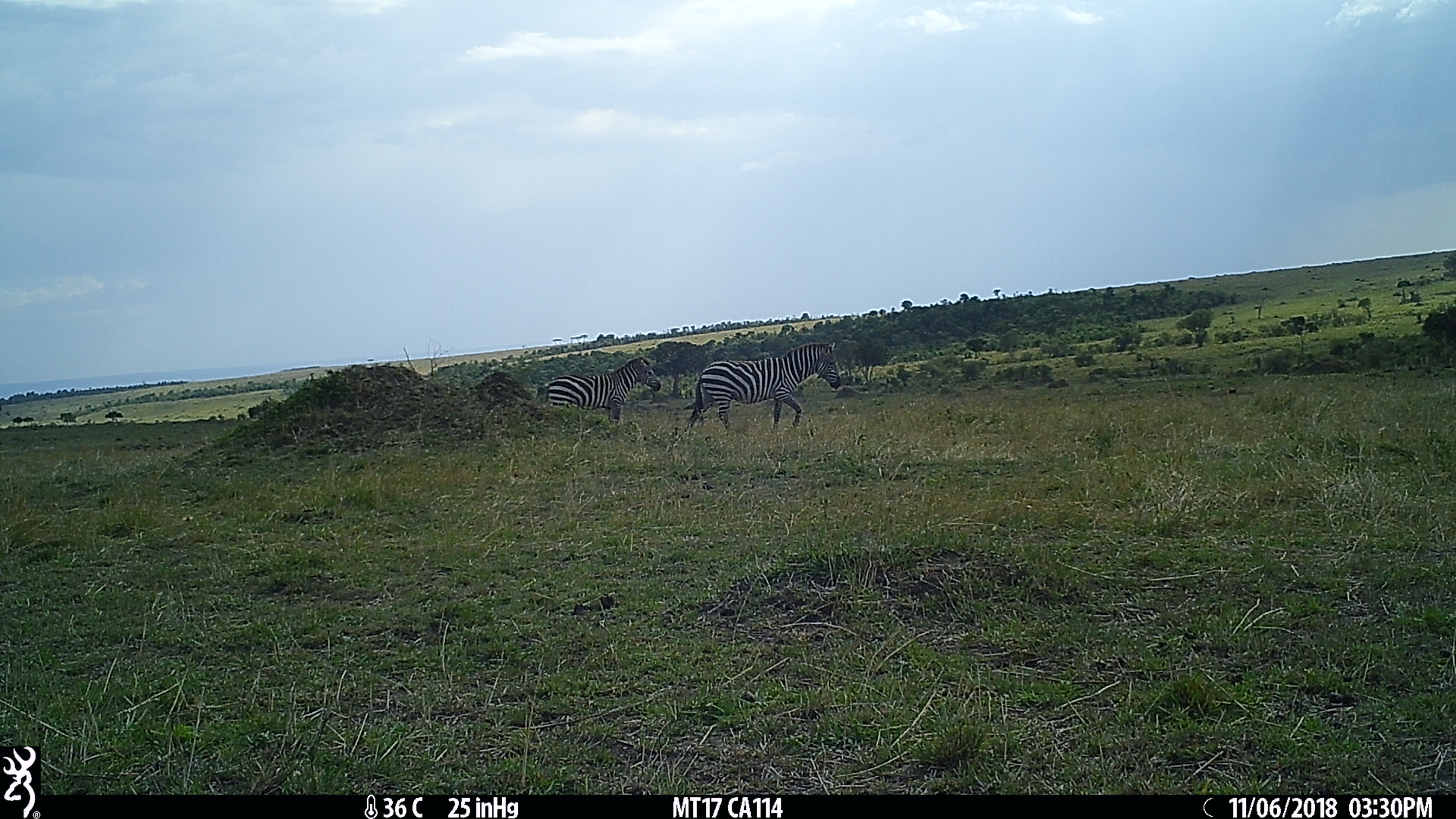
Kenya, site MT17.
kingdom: Animalia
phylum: Chordata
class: Mammalia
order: Perissodactyla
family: Equidae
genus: Equus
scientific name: Equus quagga burchellii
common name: burchell's zebra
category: zebra